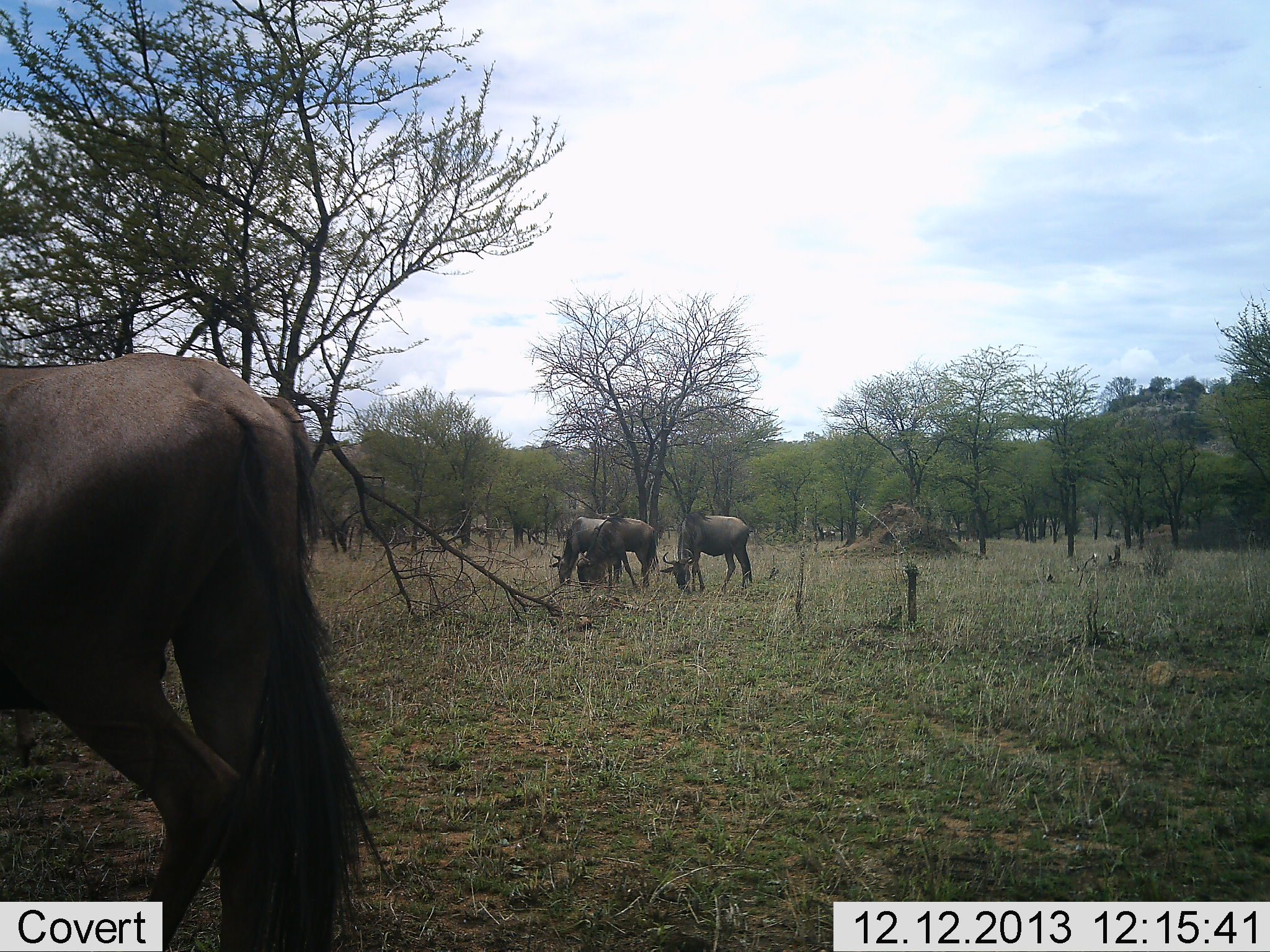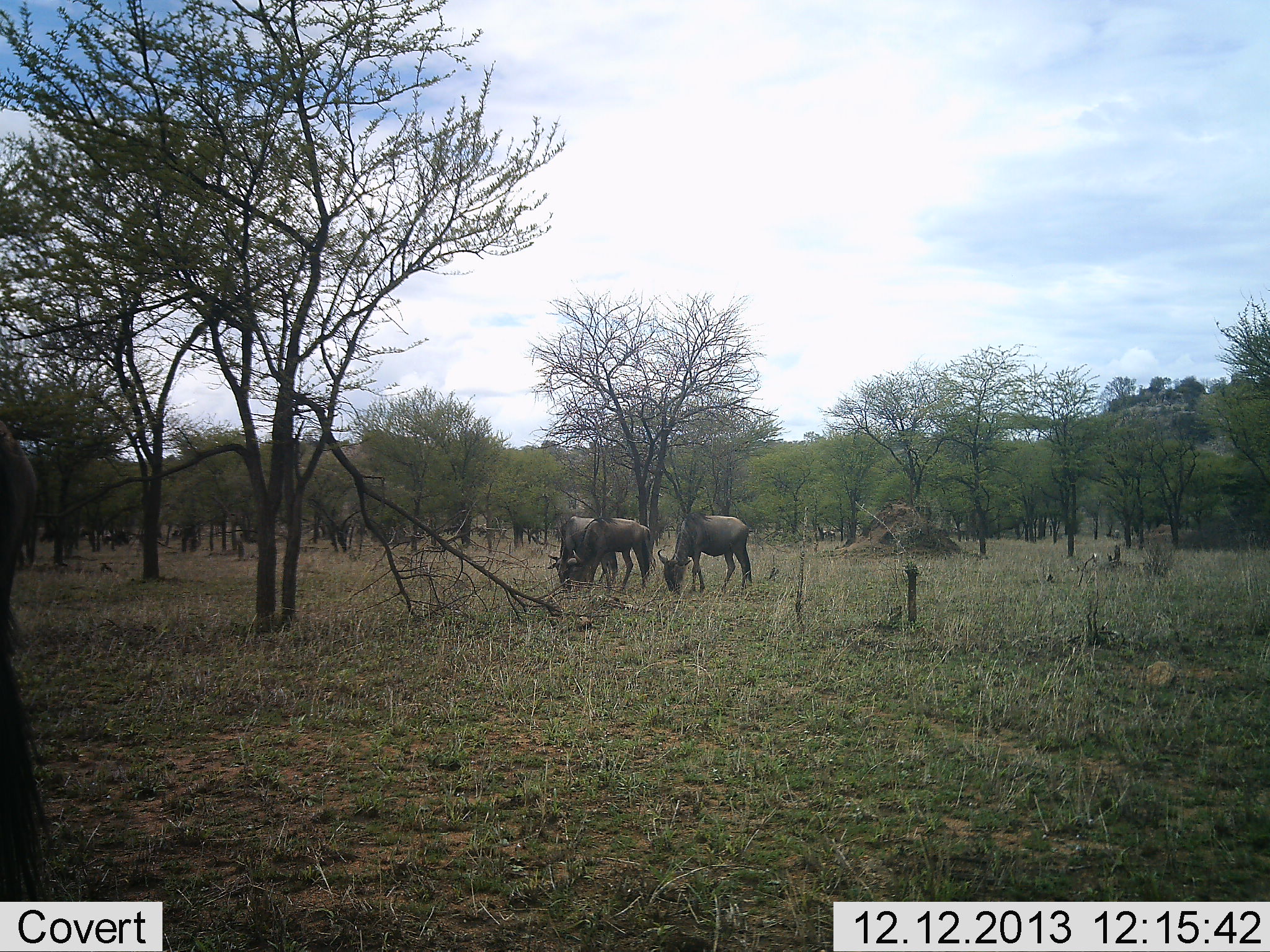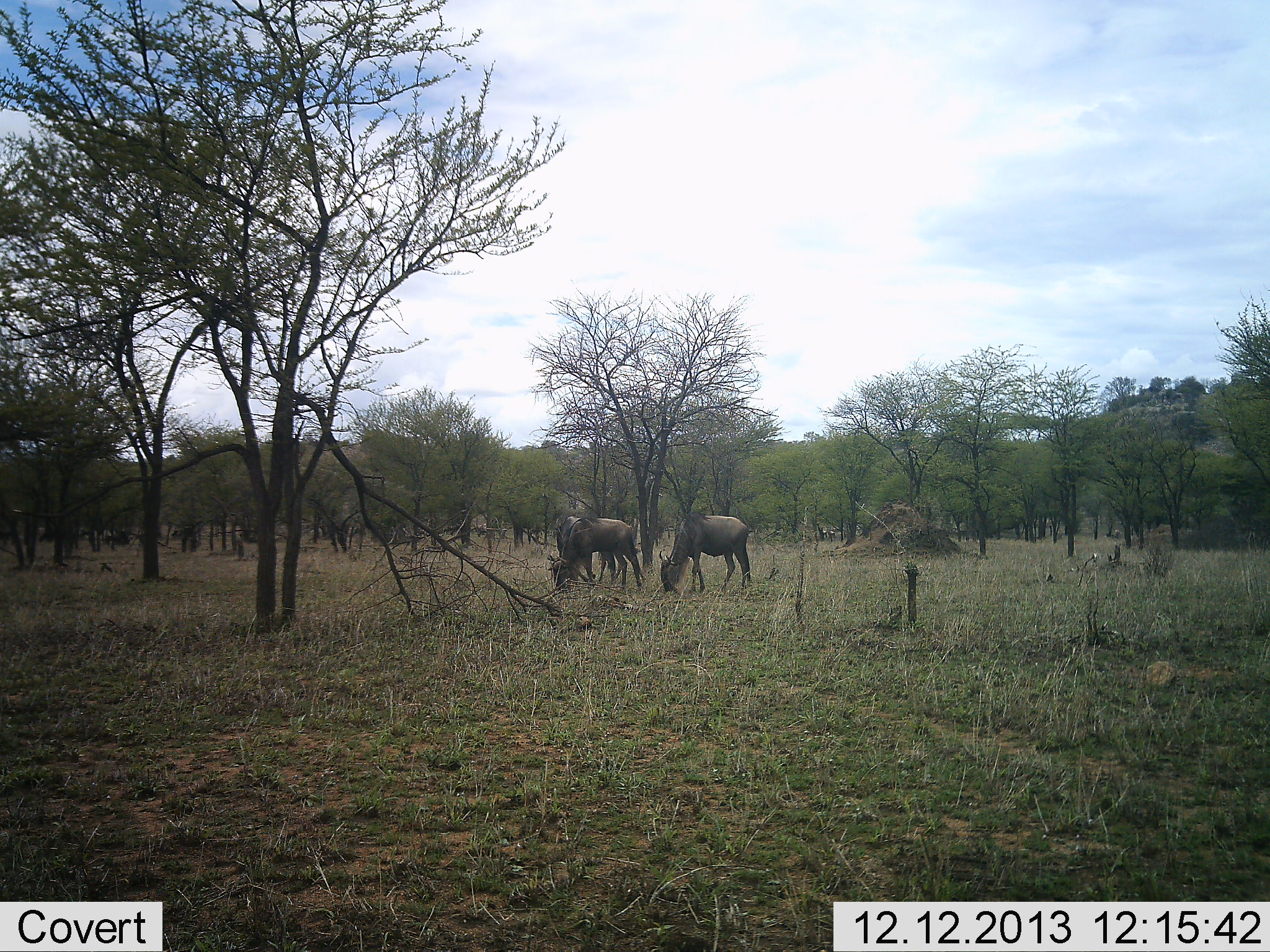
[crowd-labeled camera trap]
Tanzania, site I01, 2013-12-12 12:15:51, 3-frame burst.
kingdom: Animalia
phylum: Chordata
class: Mammalia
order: Artiodactyla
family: Bovidae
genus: Connochaetes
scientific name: Connochaetes taurinus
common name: blue wildebeest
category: wildebeest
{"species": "wildebeest (blue wildebeest) (Connochaetes taurinus)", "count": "4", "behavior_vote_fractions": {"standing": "30%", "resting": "0%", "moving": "60%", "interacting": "10%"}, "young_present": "0%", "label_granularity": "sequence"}